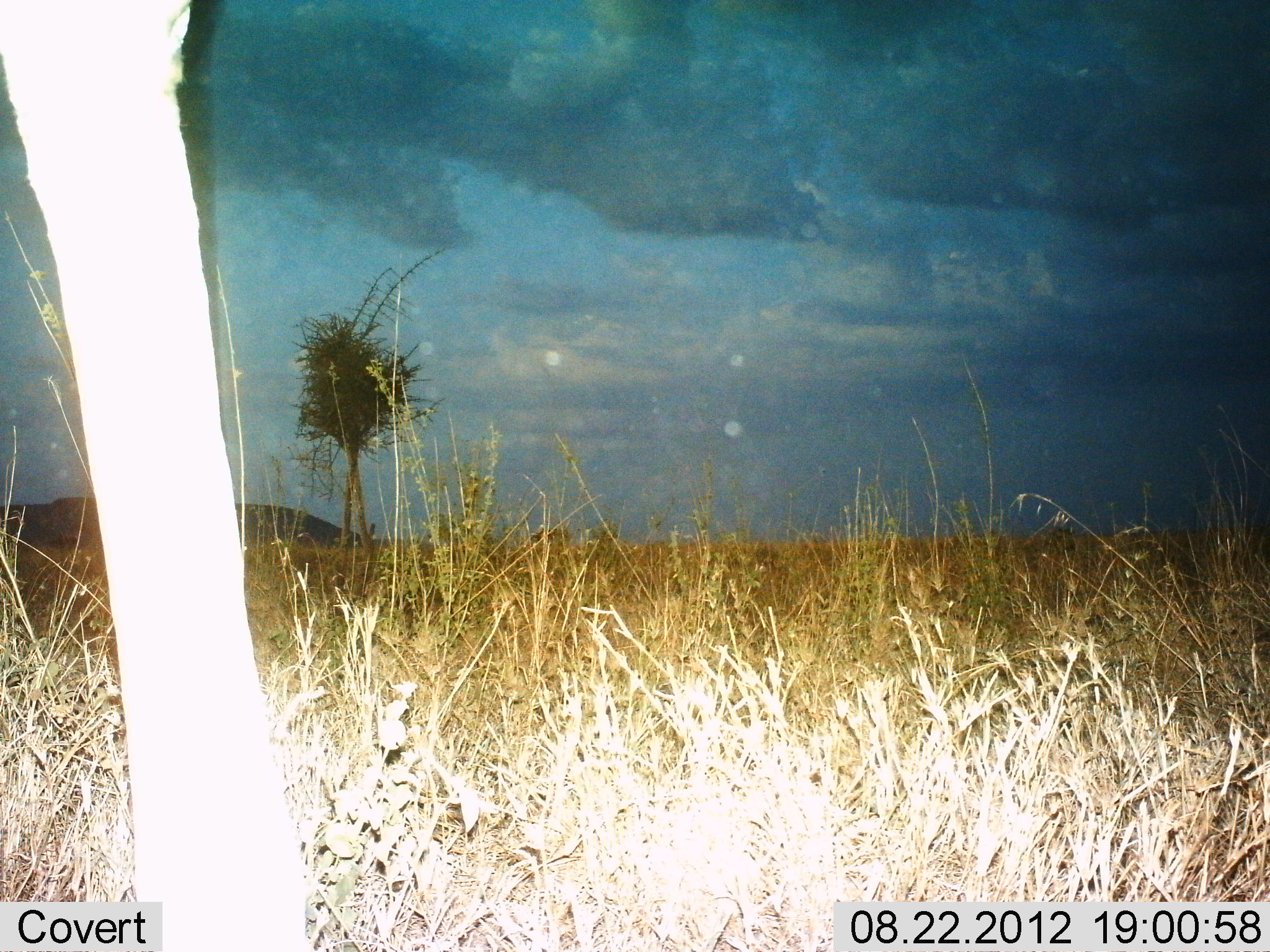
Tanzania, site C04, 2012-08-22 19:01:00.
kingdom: Animalia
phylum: Chordata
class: Mammalia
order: Artiodactyla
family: Giraffidae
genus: Giraffa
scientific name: Giraffa camelopardalis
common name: giraffe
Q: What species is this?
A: Giraffe (Giraffa camelopardalis).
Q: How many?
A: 1.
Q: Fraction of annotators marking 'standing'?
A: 91%.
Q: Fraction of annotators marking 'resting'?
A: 0%.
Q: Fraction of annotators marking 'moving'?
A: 0%.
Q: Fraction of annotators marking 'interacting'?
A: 9%.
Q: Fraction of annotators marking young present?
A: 0%.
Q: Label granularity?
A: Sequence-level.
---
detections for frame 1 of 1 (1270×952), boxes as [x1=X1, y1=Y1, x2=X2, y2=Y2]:
animal: [x1=0, y1=0, x2=318, y2=947]